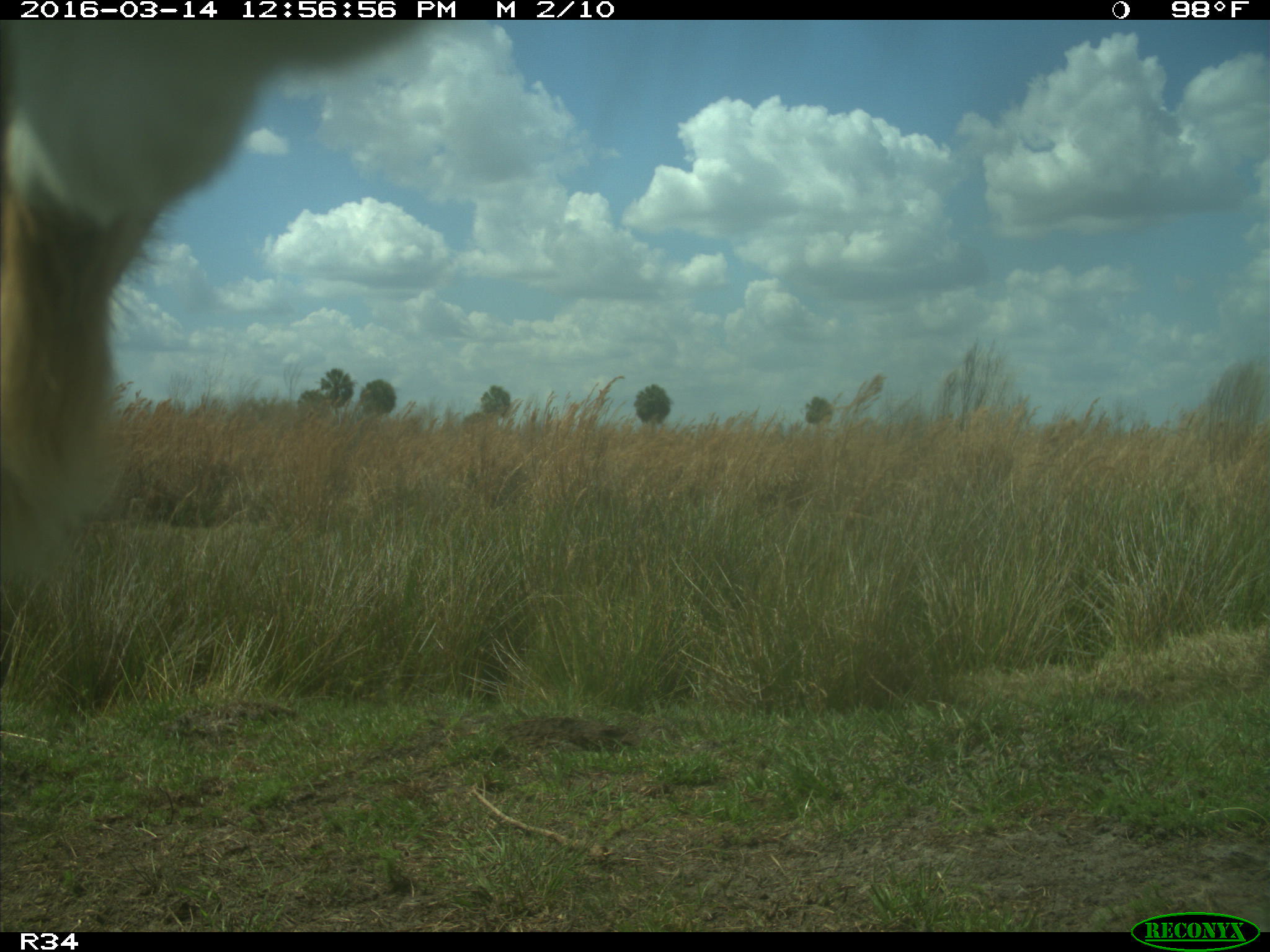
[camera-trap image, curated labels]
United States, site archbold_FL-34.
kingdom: Animalia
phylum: Chordata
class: Mammalia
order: Artiodactyla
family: Bovidae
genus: Bos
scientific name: Bos taurus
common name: domestic cow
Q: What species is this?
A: Bos taurus (domestic cow).